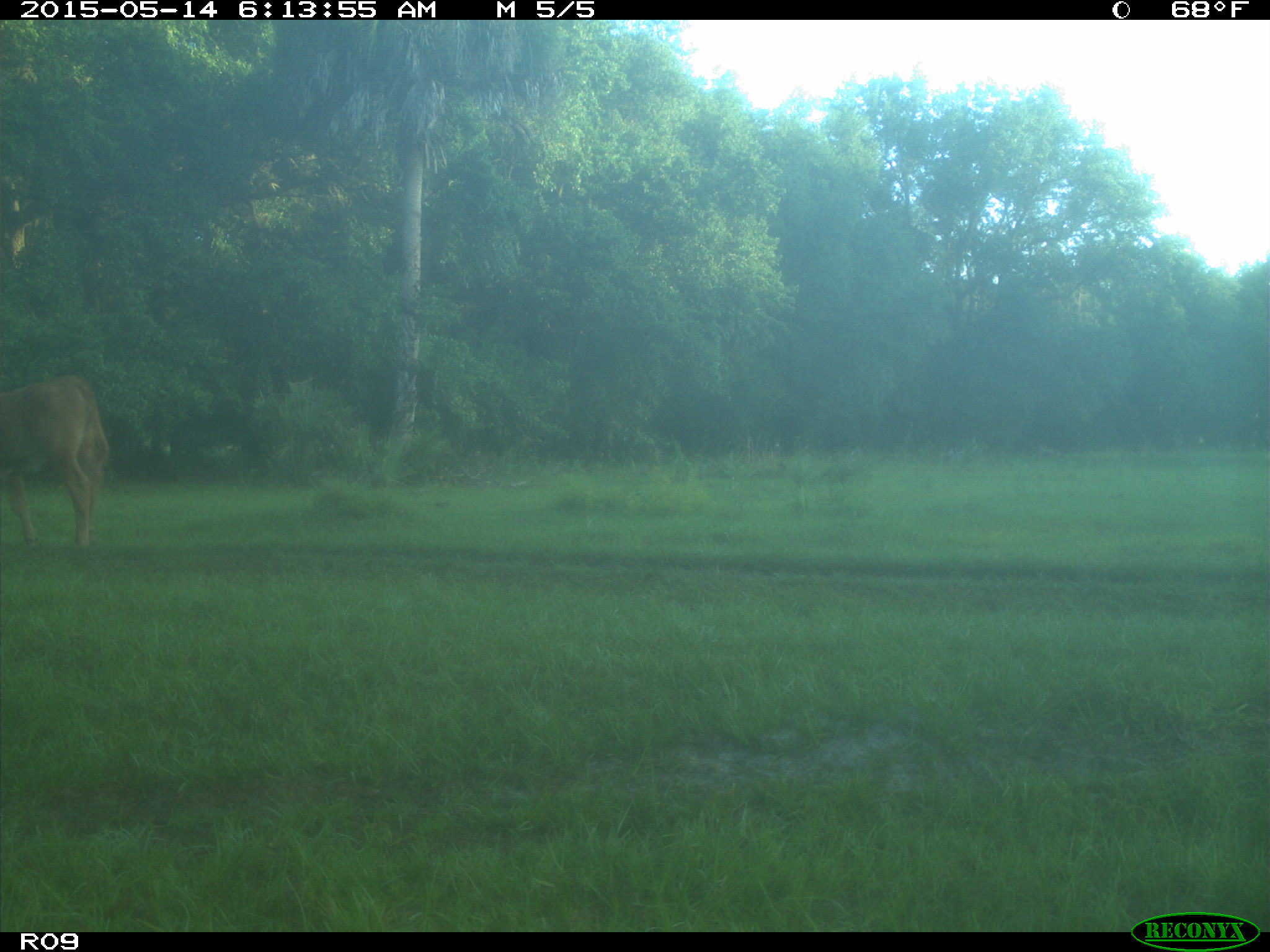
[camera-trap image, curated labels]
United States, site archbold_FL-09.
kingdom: Animalia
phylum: Chordata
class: Mammalia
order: Artiodactyla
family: Bovidae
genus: Bos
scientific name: Bos taurus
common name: domestic cow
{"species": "Bos taurus (domestic cow)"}